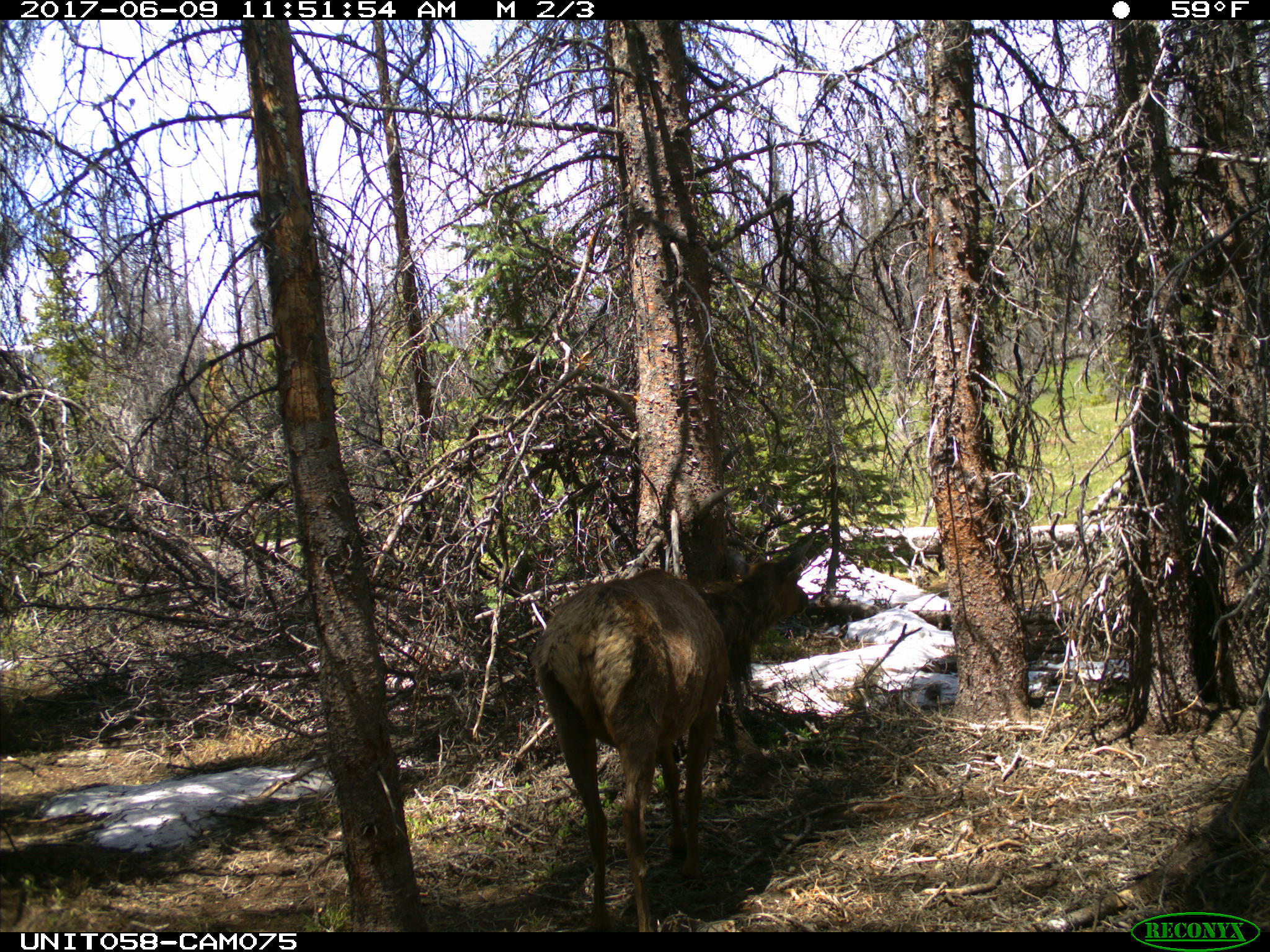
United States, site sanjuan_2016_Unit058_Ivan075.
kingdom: Animalia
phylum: Chordata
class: Mammalia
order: Artiodactyla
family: Cervidae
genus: Cervus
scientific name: Cervus elaphus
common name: red deer